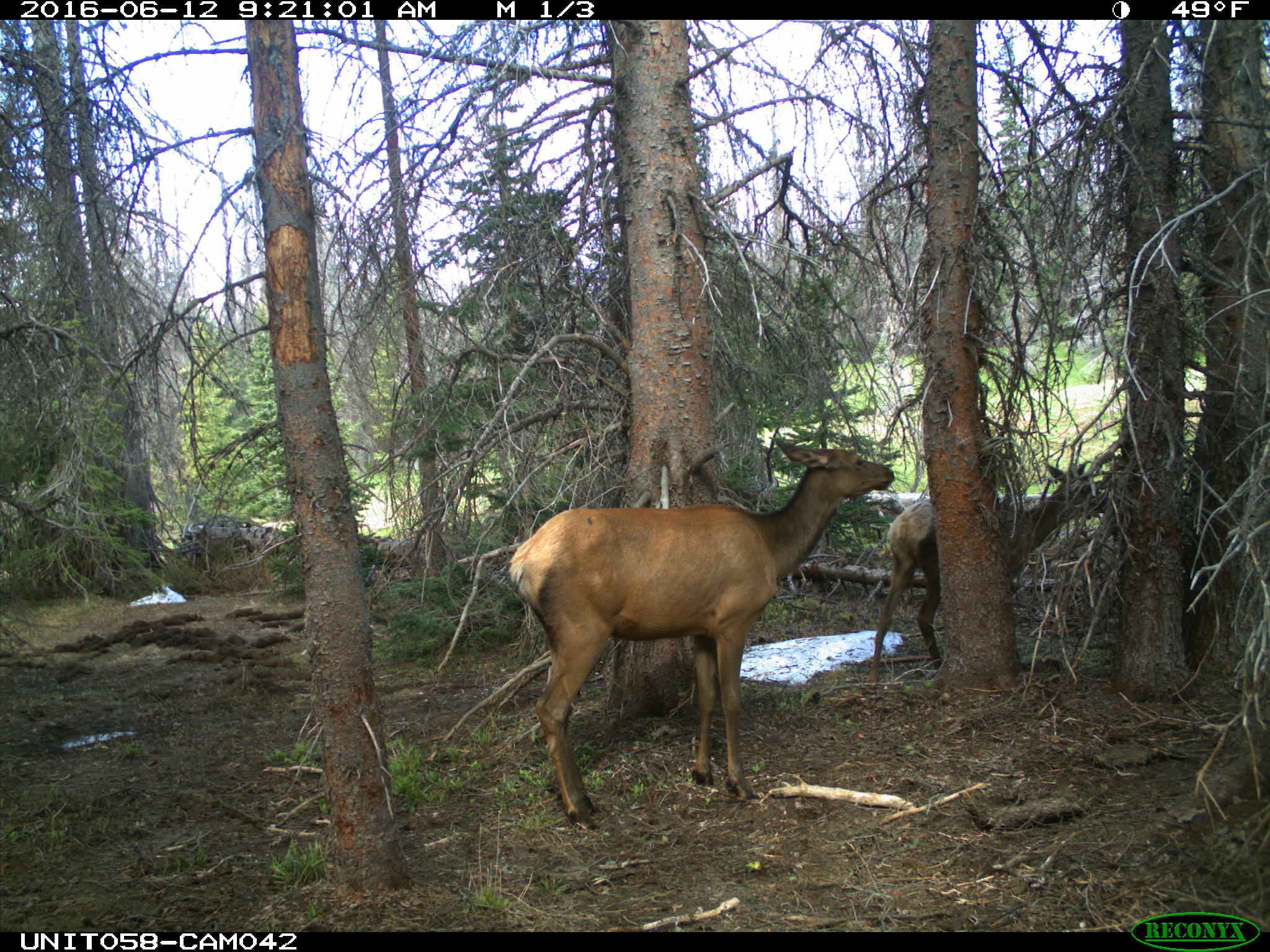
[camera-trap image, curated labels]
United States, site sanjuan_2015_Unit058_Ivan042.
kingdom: Animalia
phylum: Chordata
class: Mammalia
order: Artiodactyla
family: Cervidae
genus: Cervus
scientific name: Cervus elaphus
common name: red deer